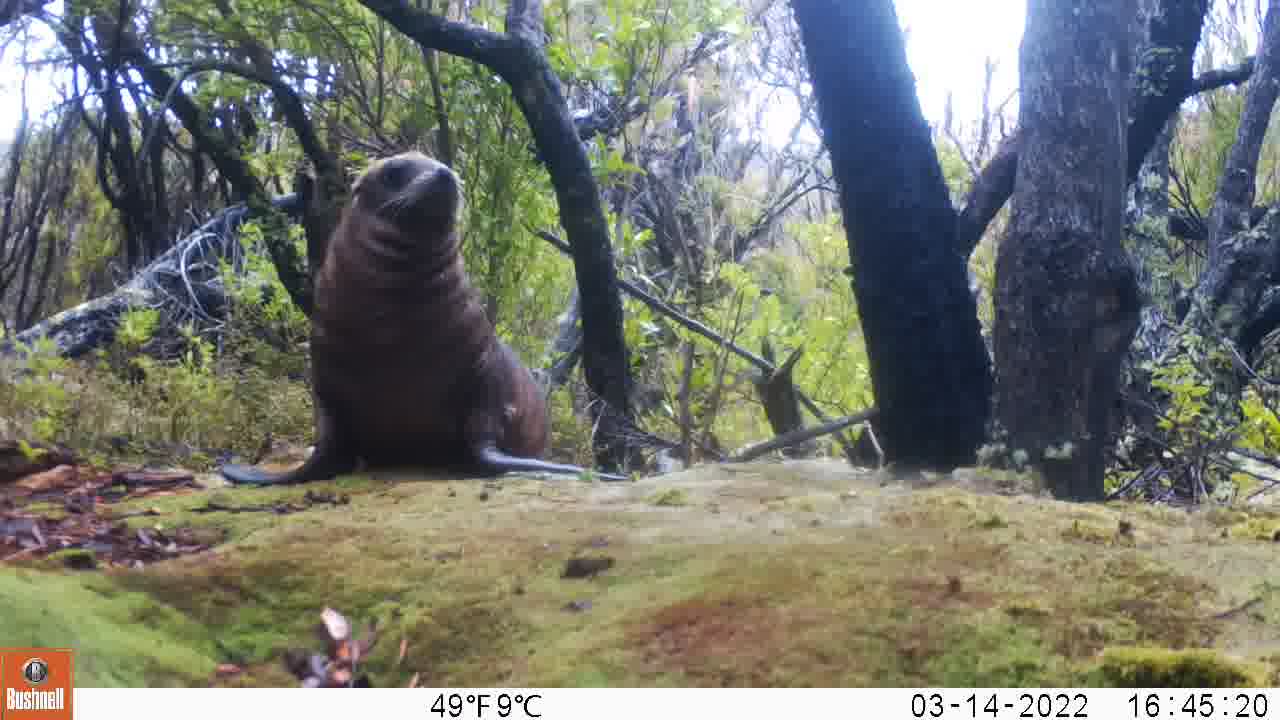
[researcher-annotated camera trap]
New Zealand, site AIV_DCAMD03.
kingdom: Animalia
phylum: Chordata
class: Mammalia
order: Carnivora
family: Otariidae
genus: Phocarctos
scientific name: Phocarctos hookeri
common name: new zealand sea lion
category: sealion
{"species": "sealion (new zealand sea lion) (Phocarctos hookeri)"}